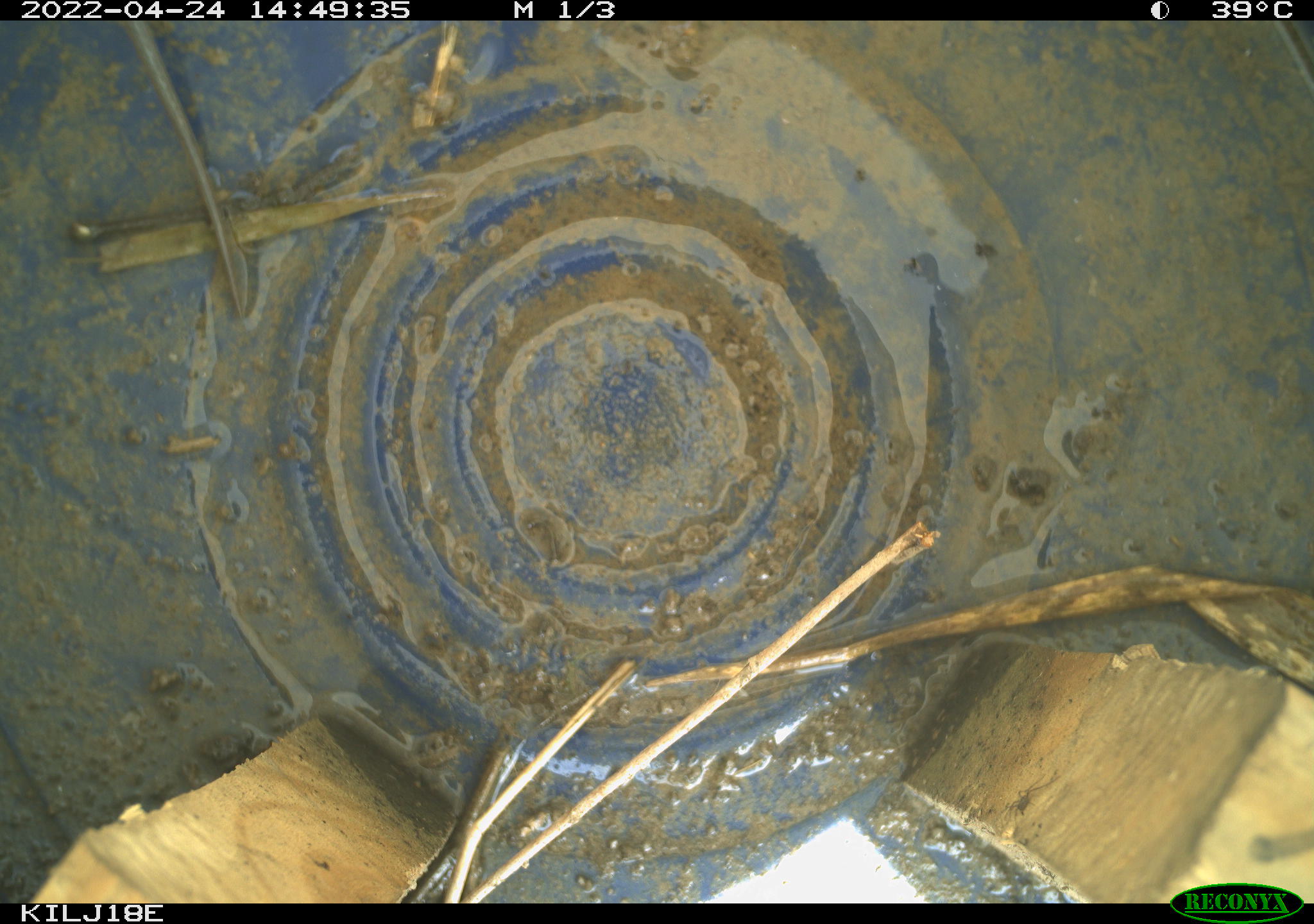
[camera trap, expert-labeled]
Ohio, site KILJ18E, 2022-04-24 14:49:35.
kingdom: Animalia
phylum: Chordata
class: Reptilia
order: Squamata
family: Colubridae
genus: Thamnophis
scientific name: Thamnophis sirtalis sirtalis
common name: eastern gartersnake